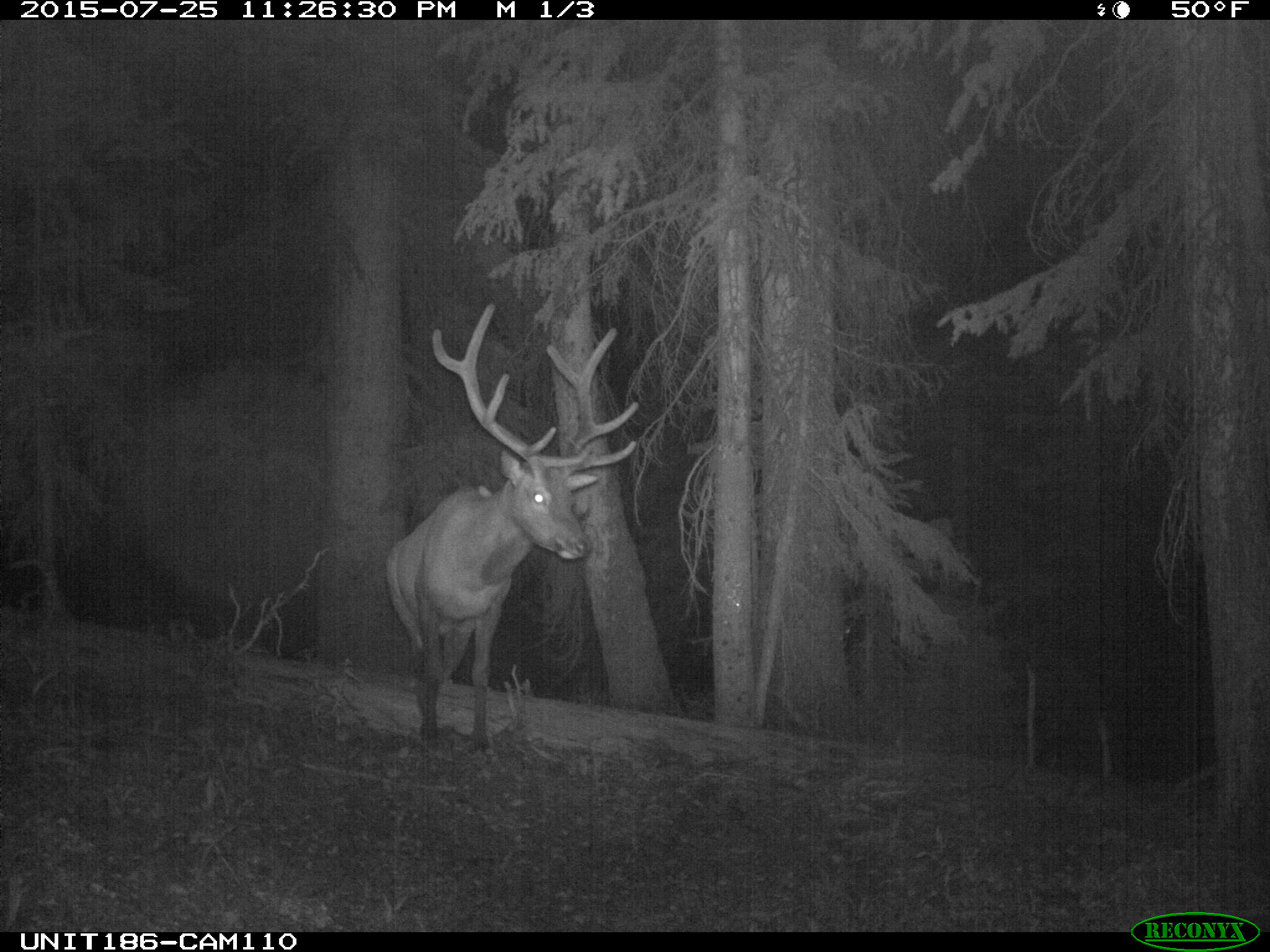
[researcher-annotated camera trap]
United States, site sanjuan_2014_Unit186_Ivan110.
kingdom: Animalia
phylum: Chordata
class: Mammalia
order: Artiodactyla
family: Cervidae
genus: Cervus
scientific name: Cervus elaphus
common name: red deer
Cervus elaphus (red deer).